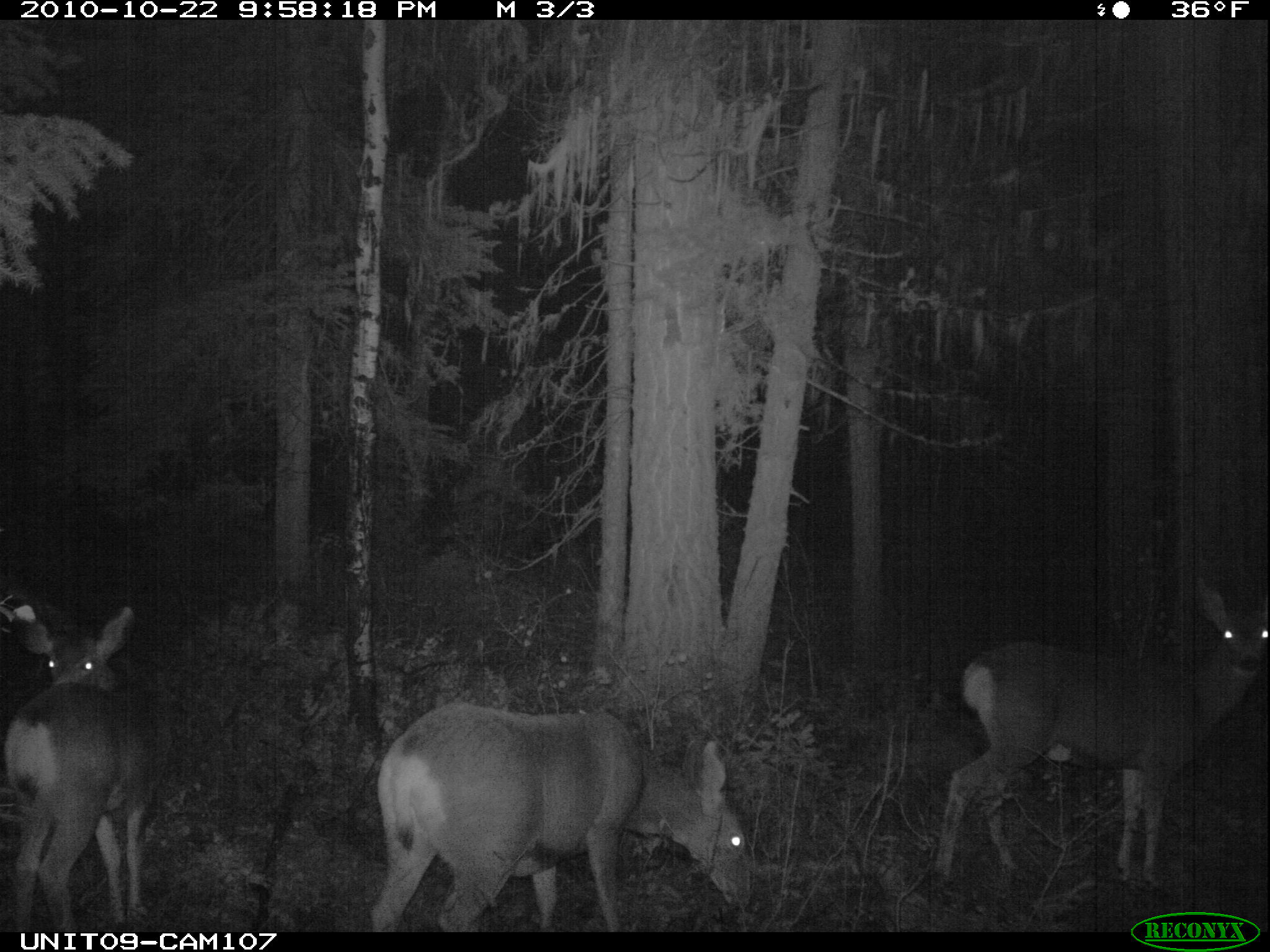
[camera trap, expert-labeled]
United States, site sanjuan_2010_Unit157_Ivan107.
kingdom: Animalia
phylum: Chordata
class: Mammalia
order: Artiodactyla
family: Cervidae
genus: Odocoileus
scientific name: Odocoileus hemionus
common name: mule deer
Odocoileus hemionus (mule deer).